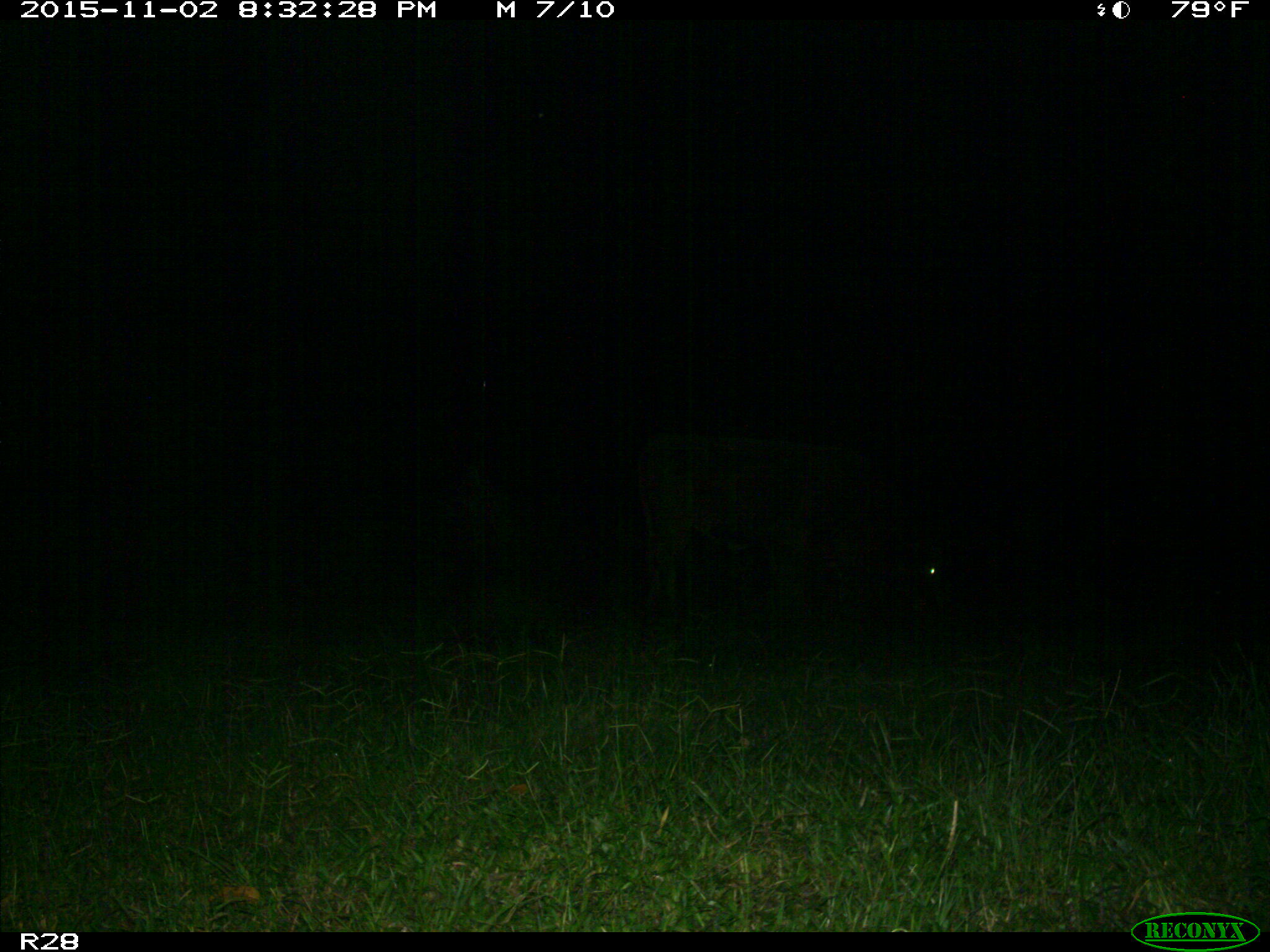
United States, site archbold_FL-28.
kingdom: Animalia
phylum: Chordata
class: Mammalia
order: Artiodactyla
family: Suidae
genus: Sus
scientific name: Sus scrofa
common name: wild boar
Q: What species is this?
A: Sus scrofa (wild boar).